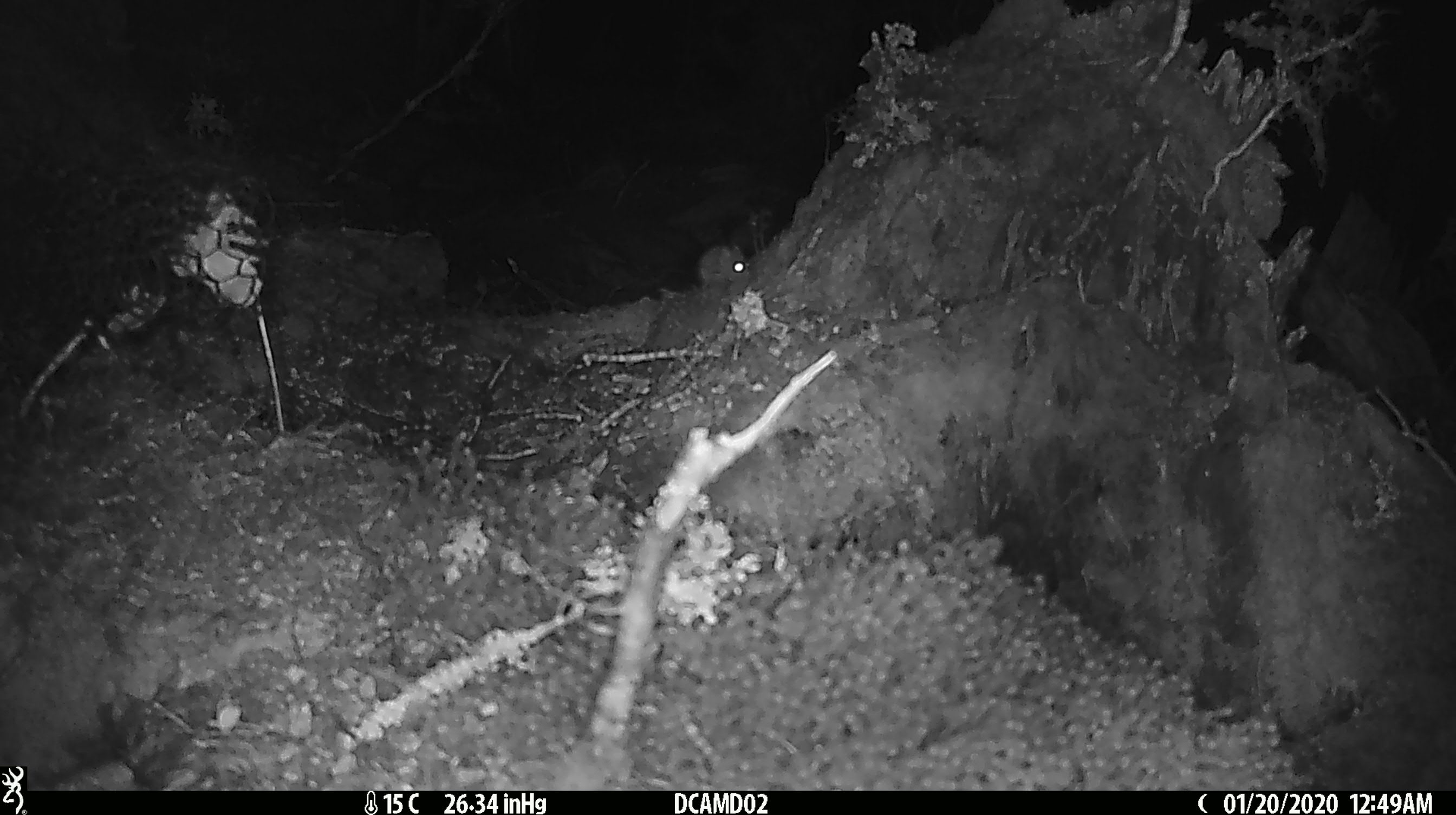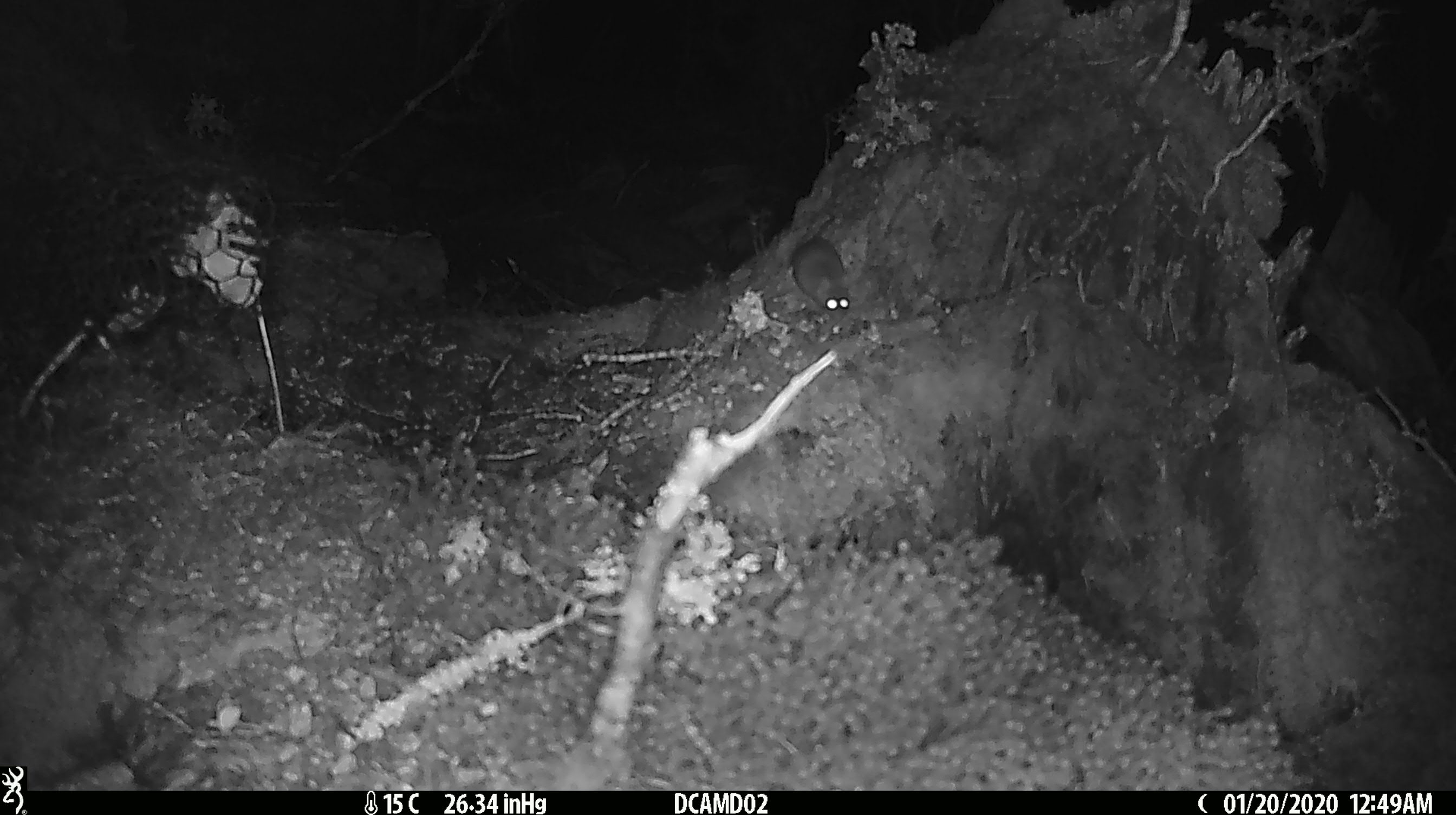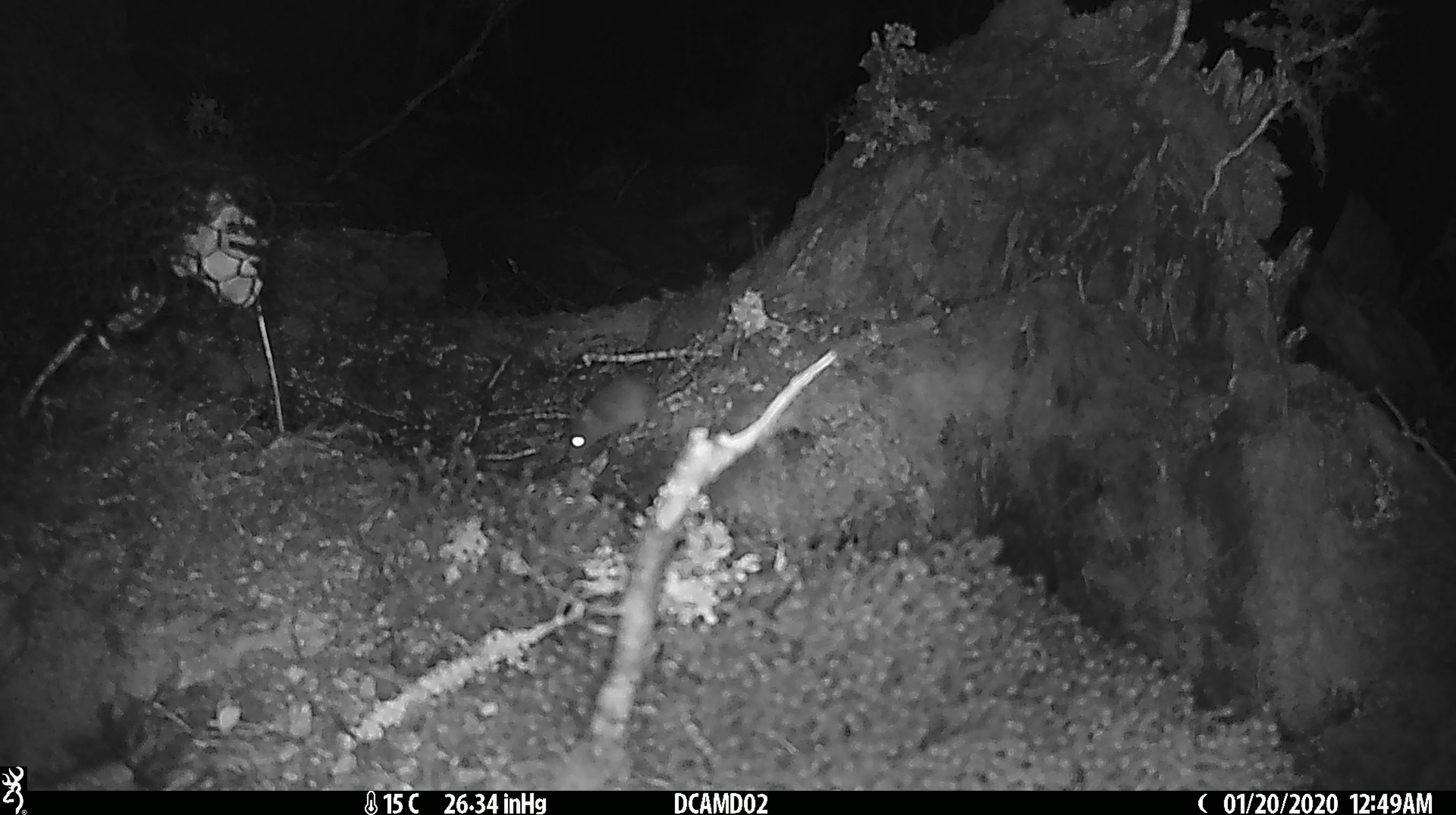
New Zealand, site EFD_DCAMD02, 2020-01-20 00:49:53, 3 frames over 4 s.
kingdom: Animalia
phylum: Chordata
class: Mammalia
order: Rodentia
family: Muridae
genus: Mus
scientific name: Mus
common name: mouse